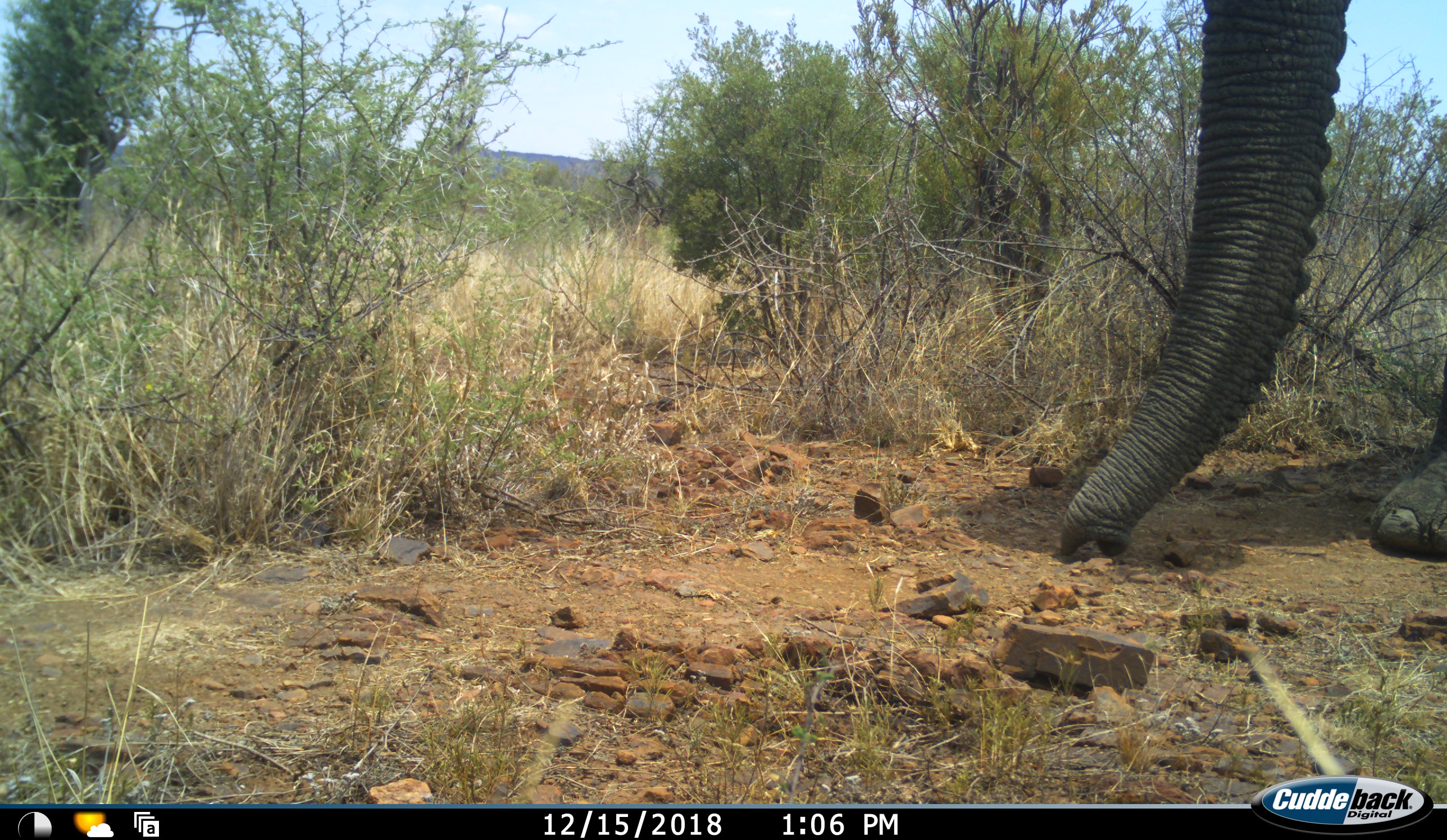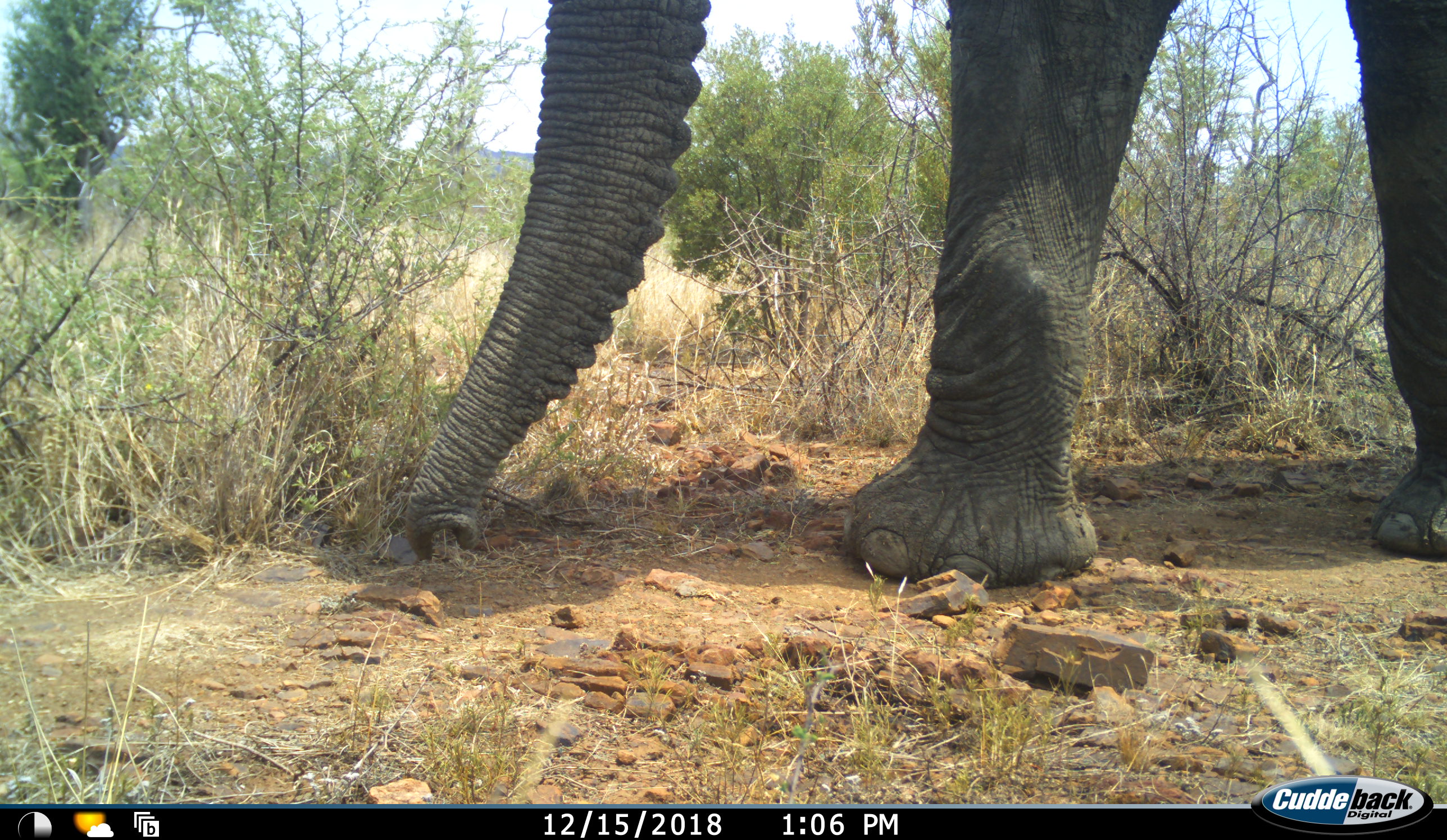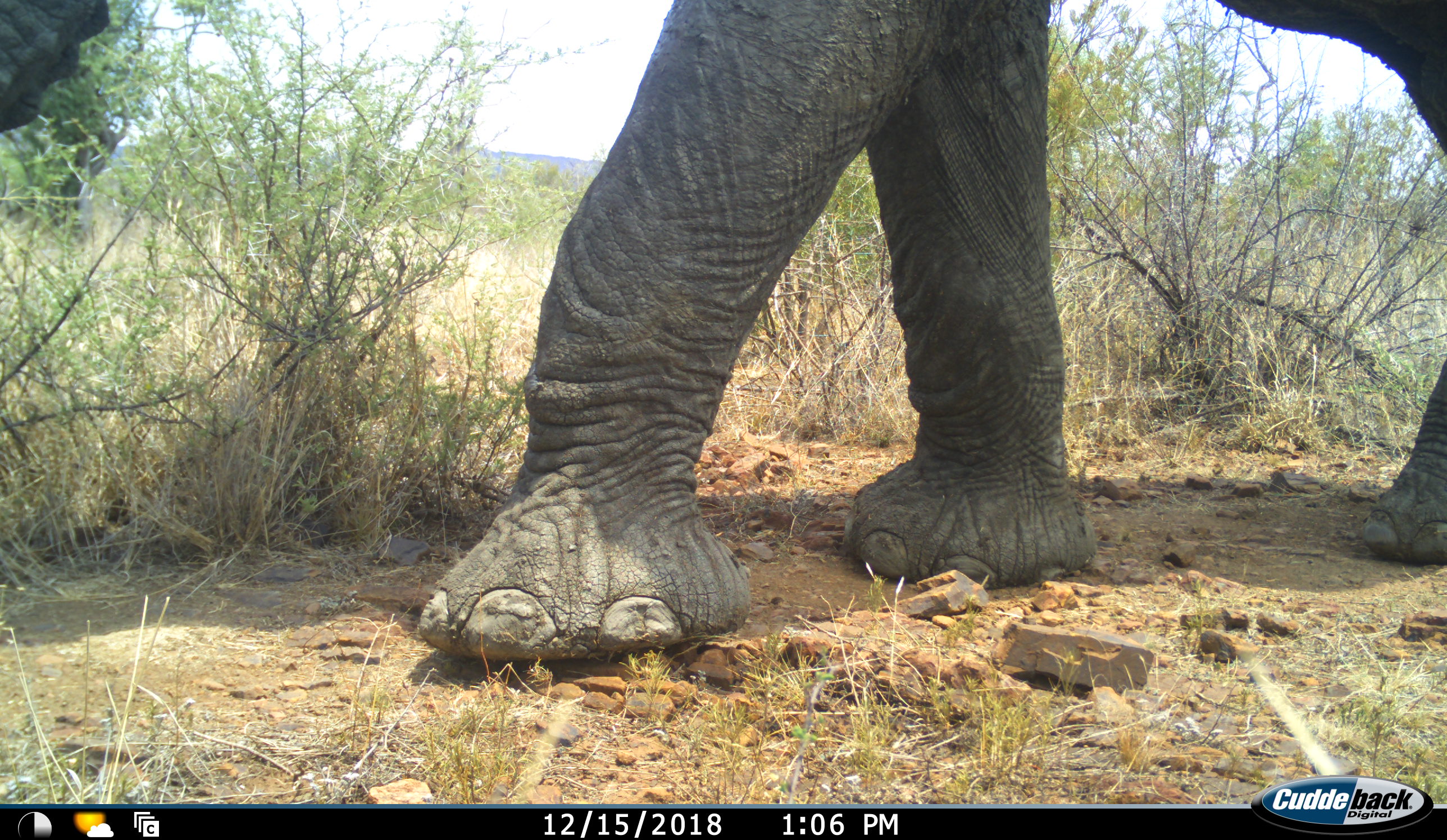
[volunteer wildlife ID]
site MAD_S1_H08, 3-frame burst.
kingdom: Animalia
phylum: Chordata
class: Mammalia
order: Proboscidea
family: Elephantidae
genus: Loxodonta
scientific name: Loxodonta africana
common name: african bush elephant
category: elephant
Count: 1.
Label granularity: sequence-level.